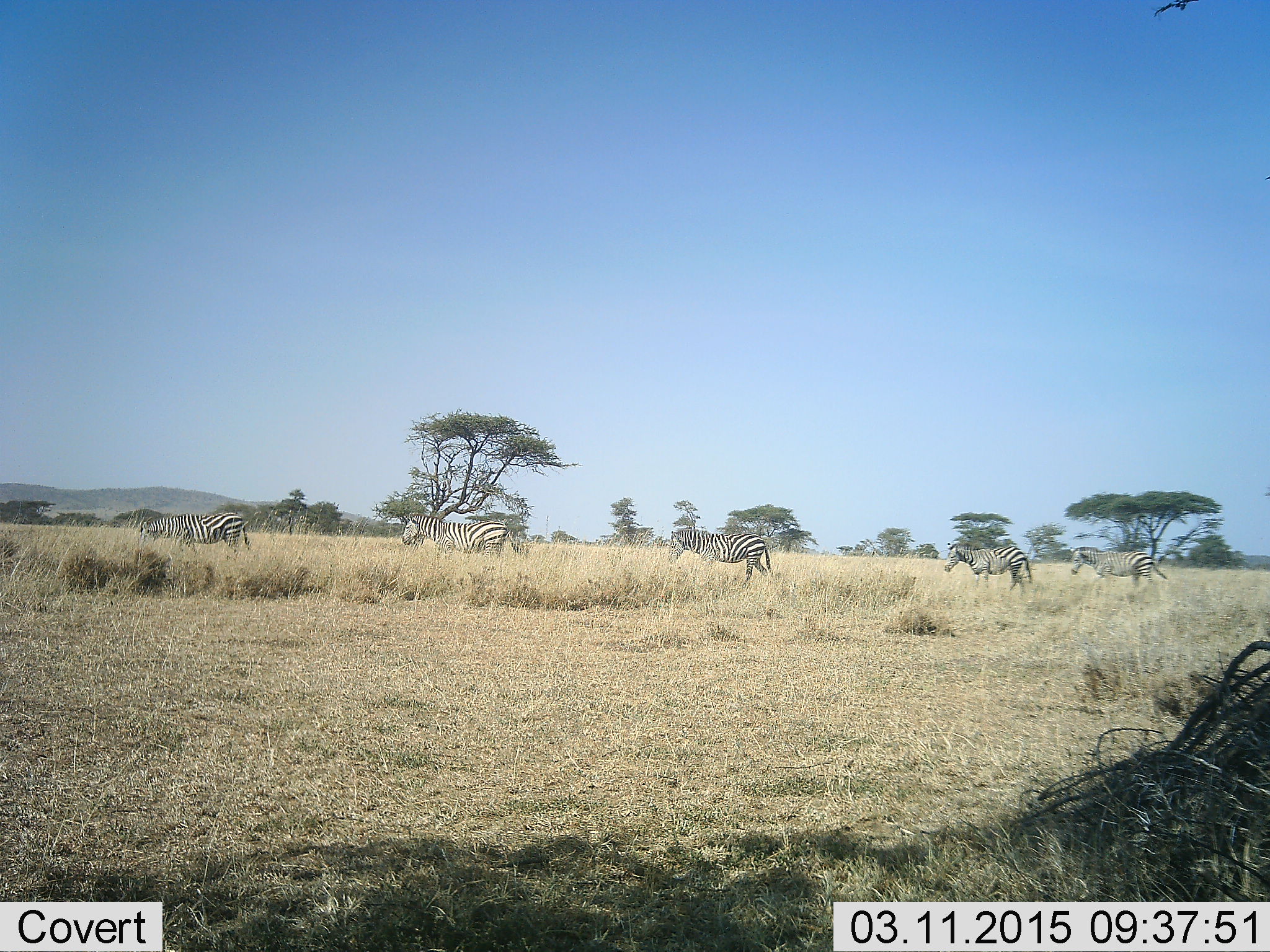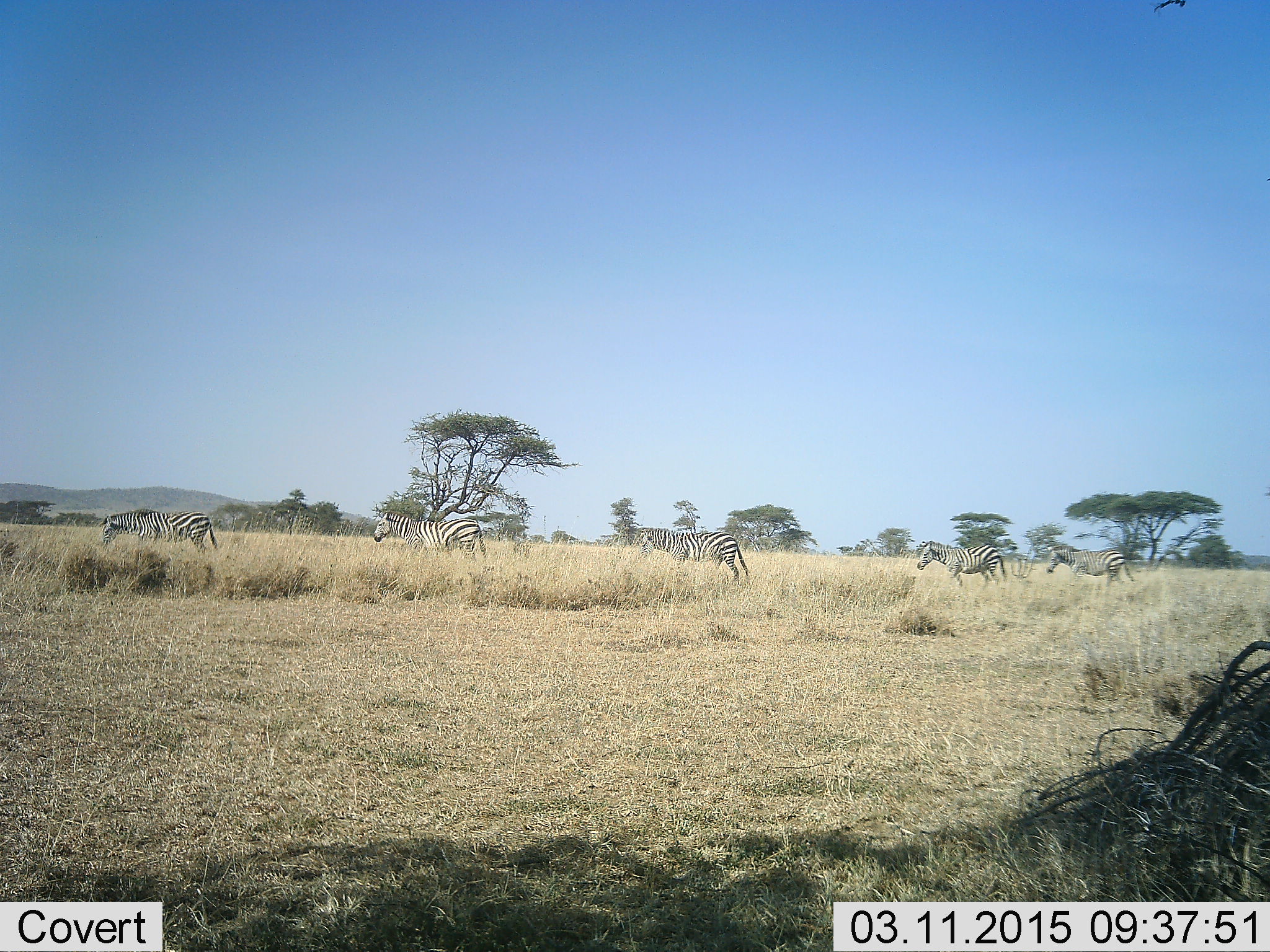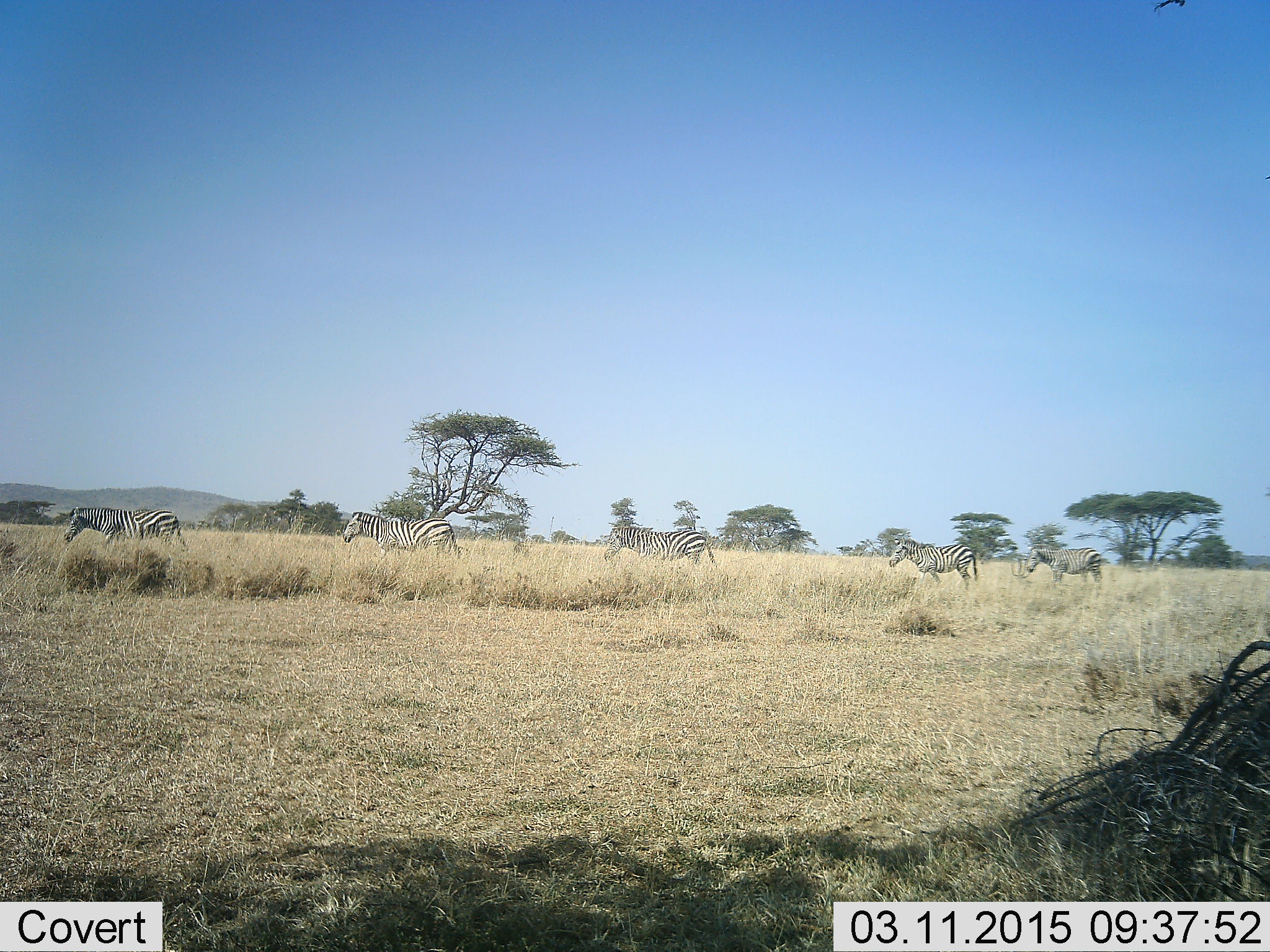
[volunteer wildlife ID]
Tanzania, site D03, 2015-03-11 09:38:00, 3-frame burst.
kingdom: Animalia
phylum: Chordata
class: Mammalia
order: Perissodactyla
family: Equidae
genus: Equus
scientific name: Equus quagga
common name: plains zebra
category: zebra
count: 5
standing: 20%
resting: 0%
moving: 100%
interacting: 0%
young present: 0%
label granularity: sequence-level